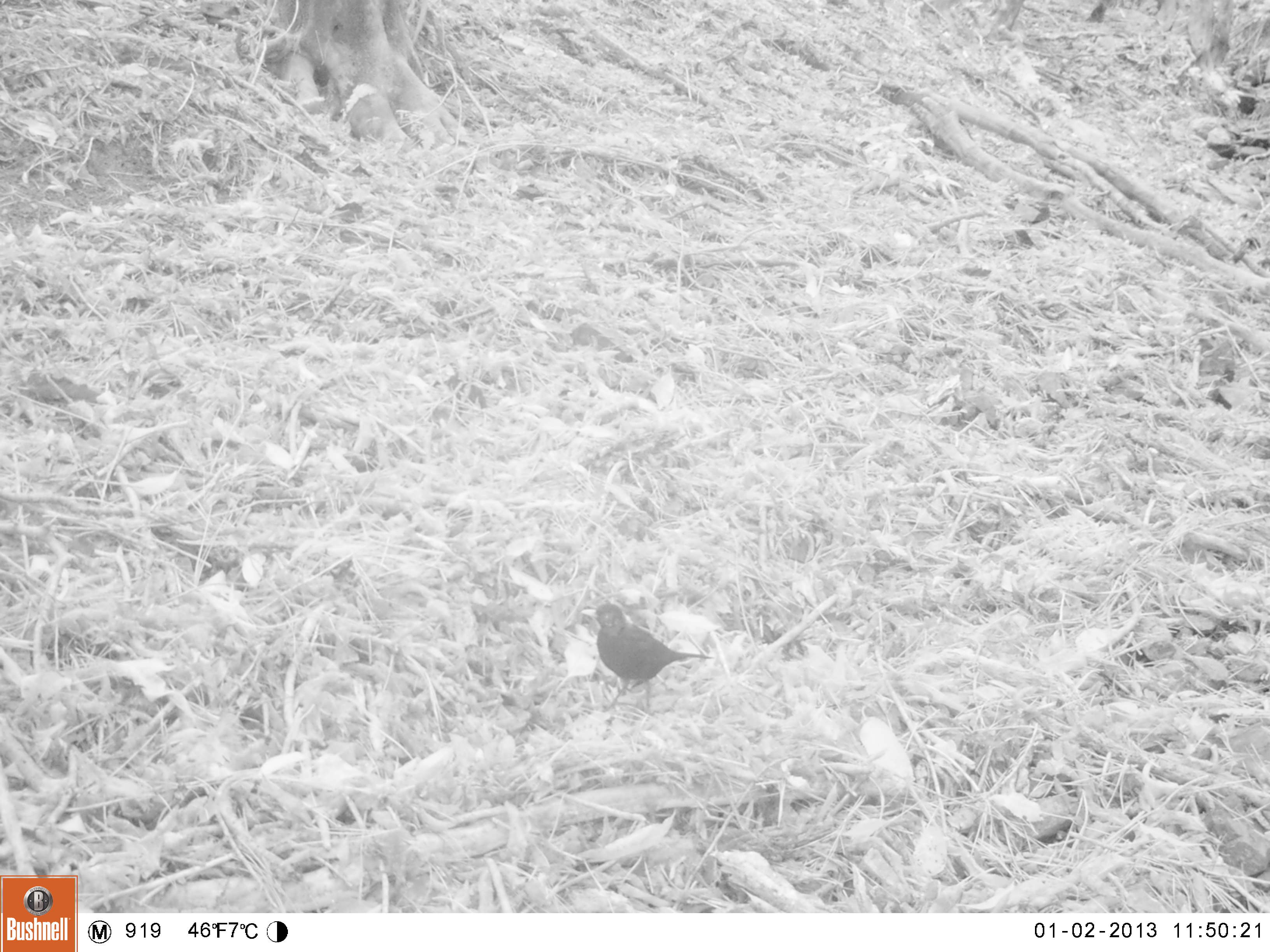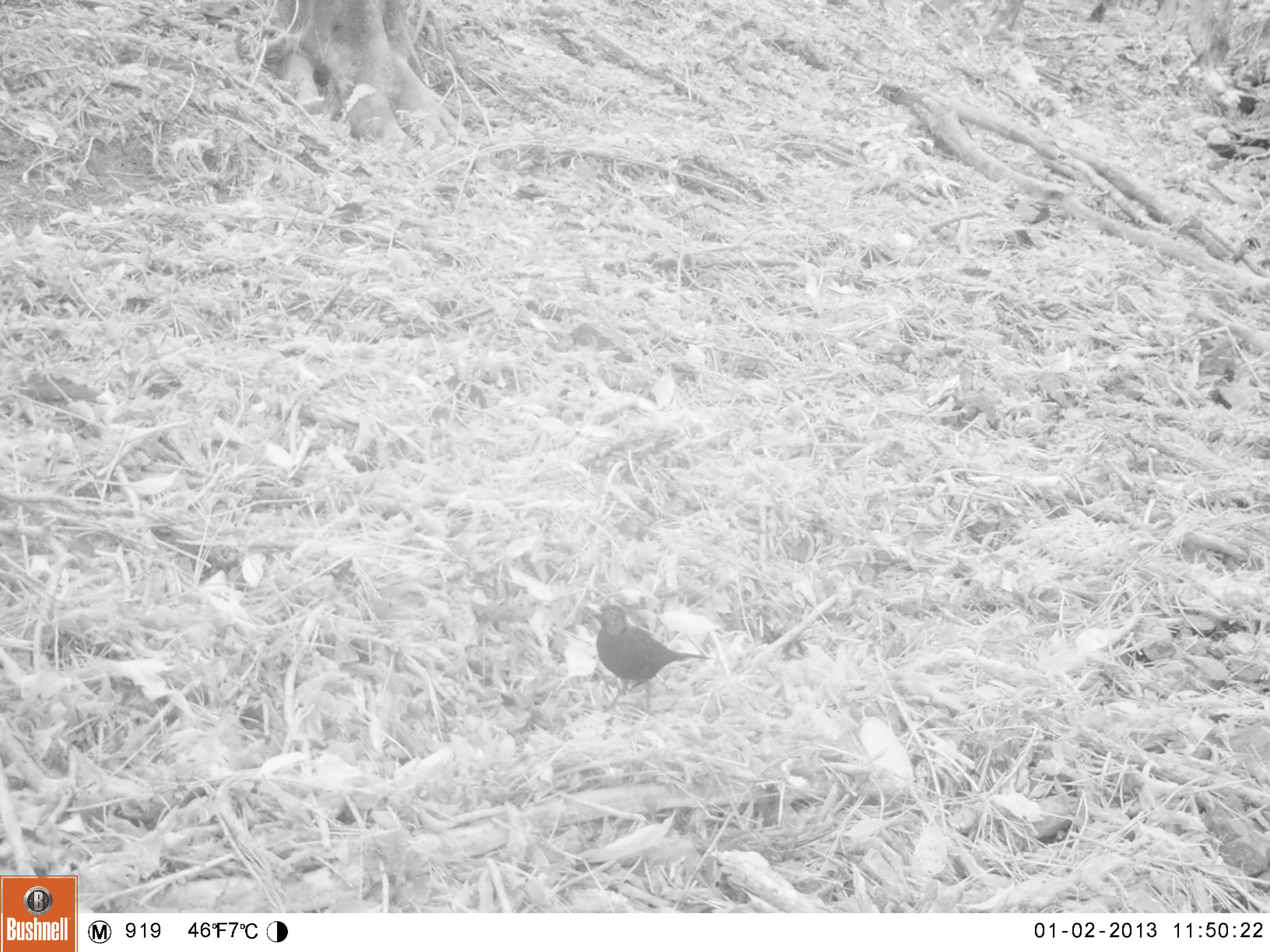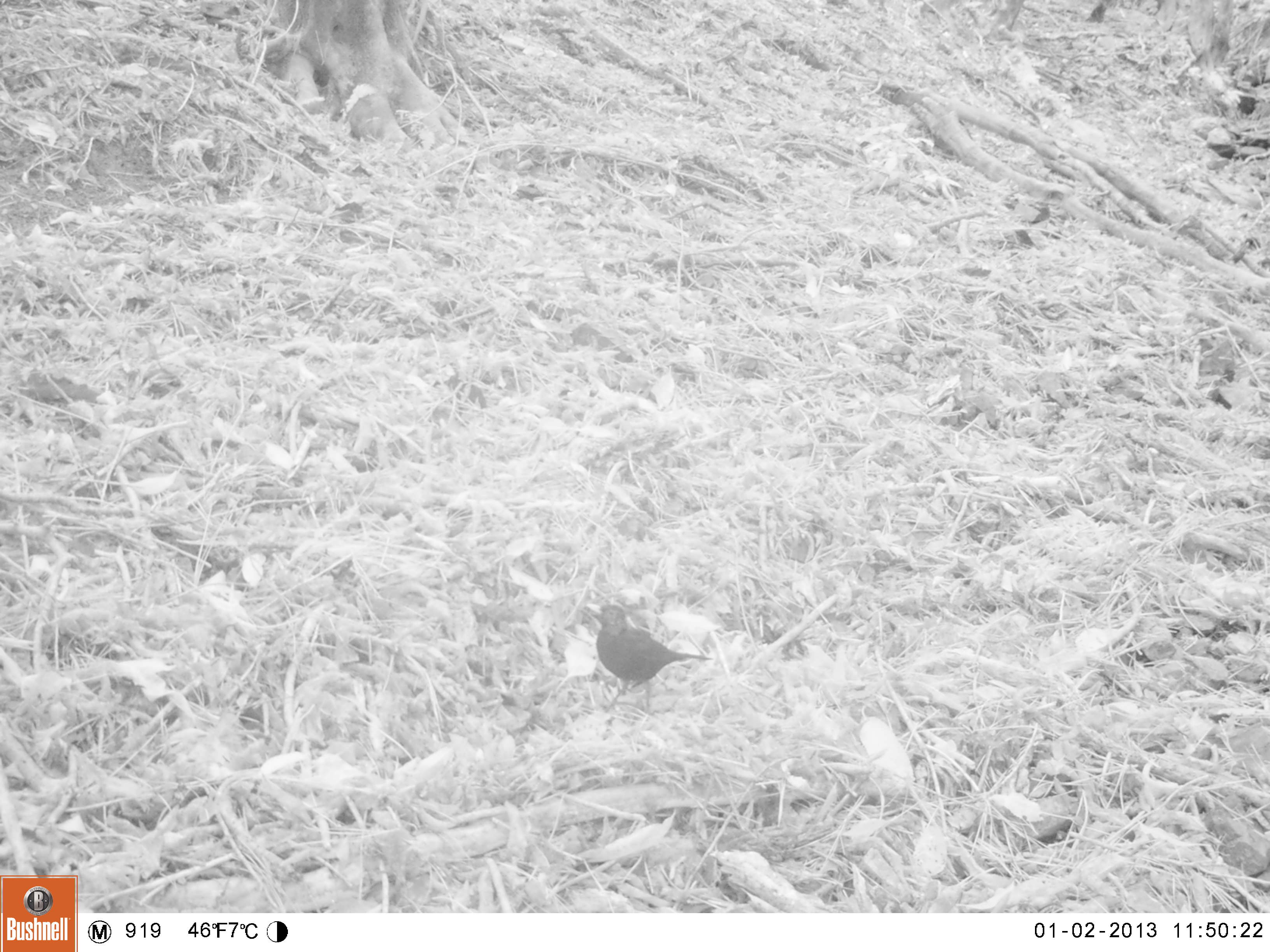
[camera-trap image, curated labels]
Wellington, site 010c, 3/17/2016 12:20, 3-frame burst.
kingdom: Animalia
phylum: Chordata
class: Aves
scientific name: Aves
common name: bird